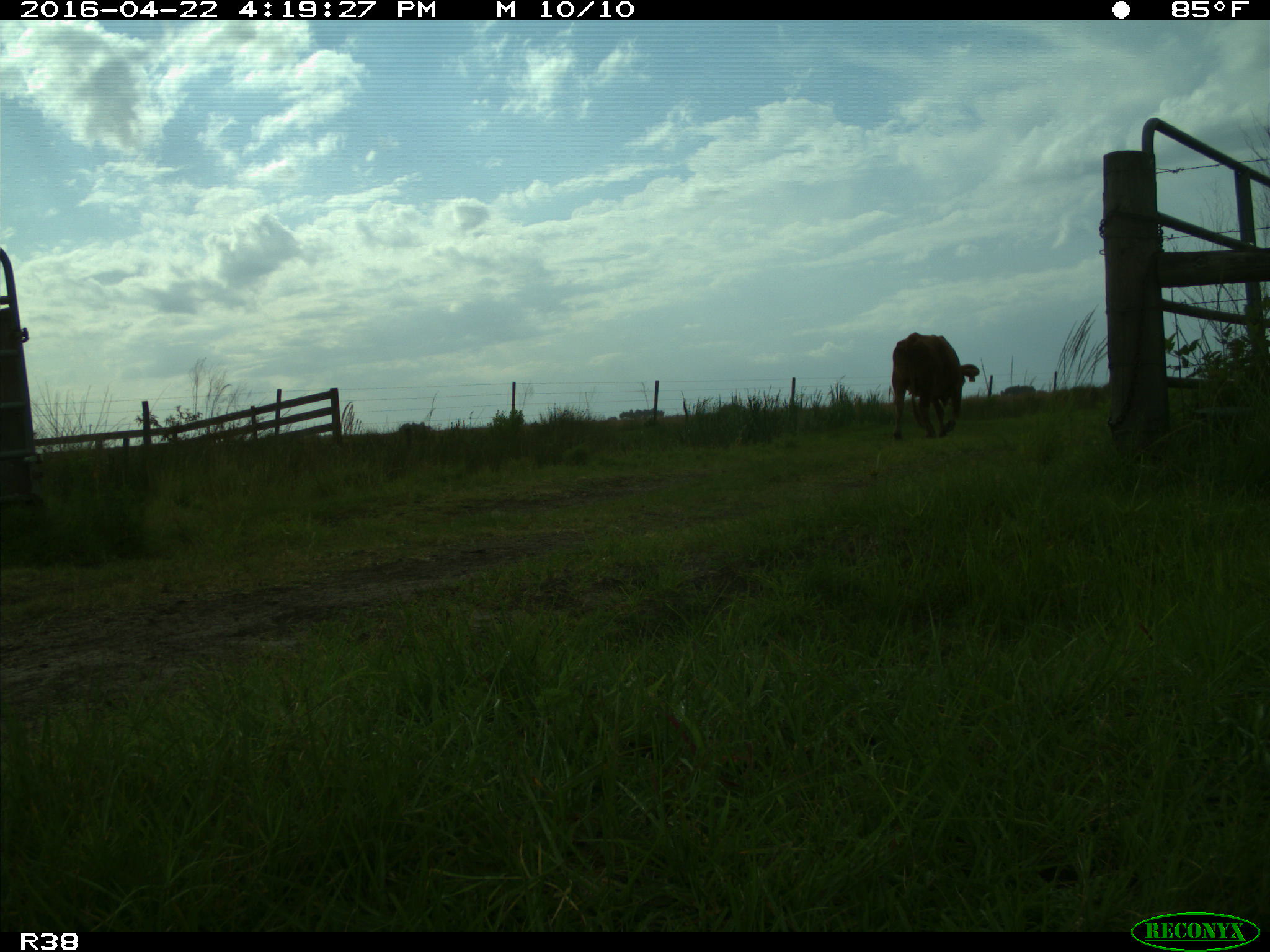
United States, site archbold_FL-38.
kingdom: Animalia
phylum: Chordata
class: Mammalia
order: Artiodactyla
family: Bovidae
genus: Bos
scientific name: Bos taurus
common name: domestic cow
Bos taurus (domestic cow).